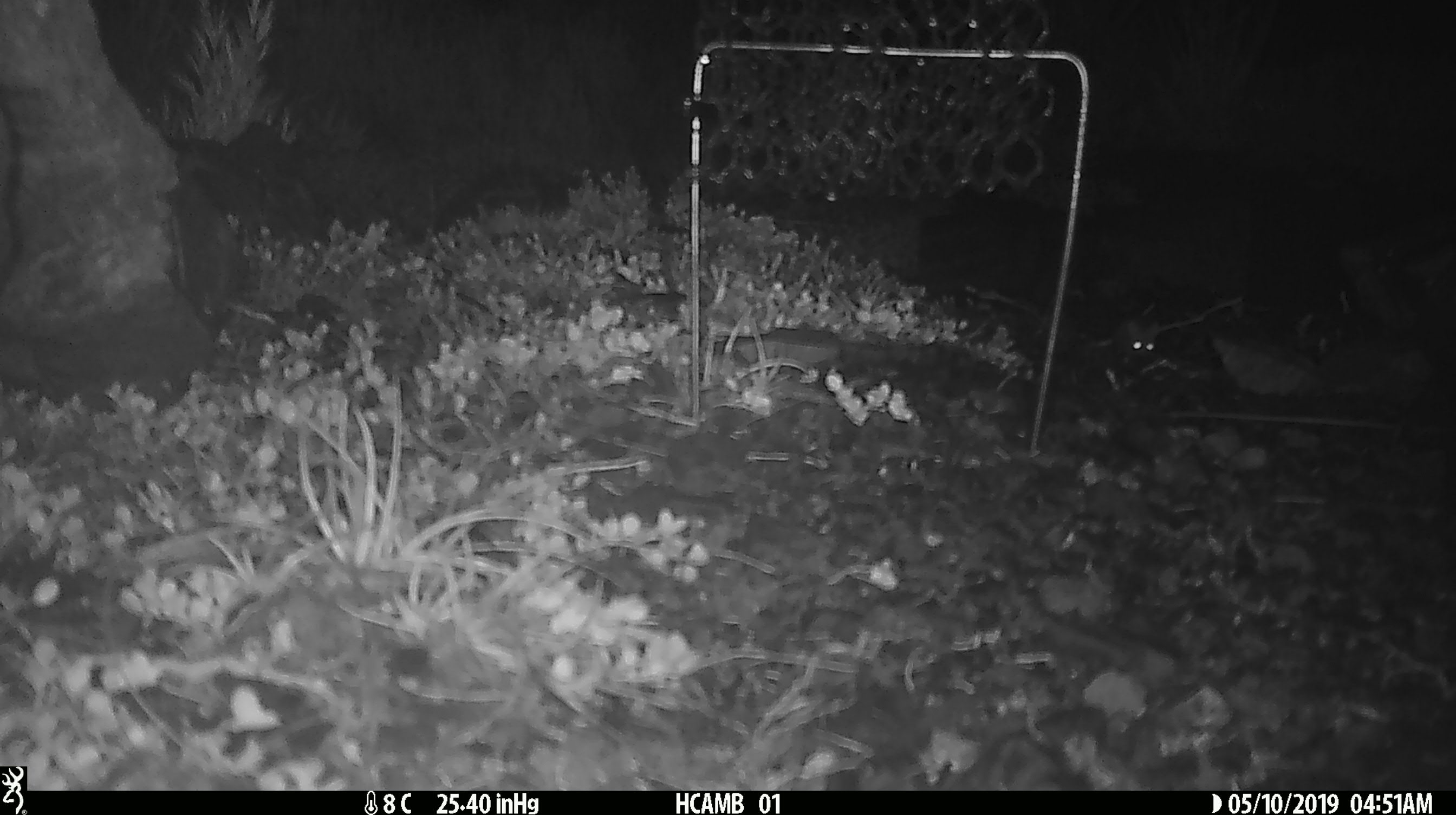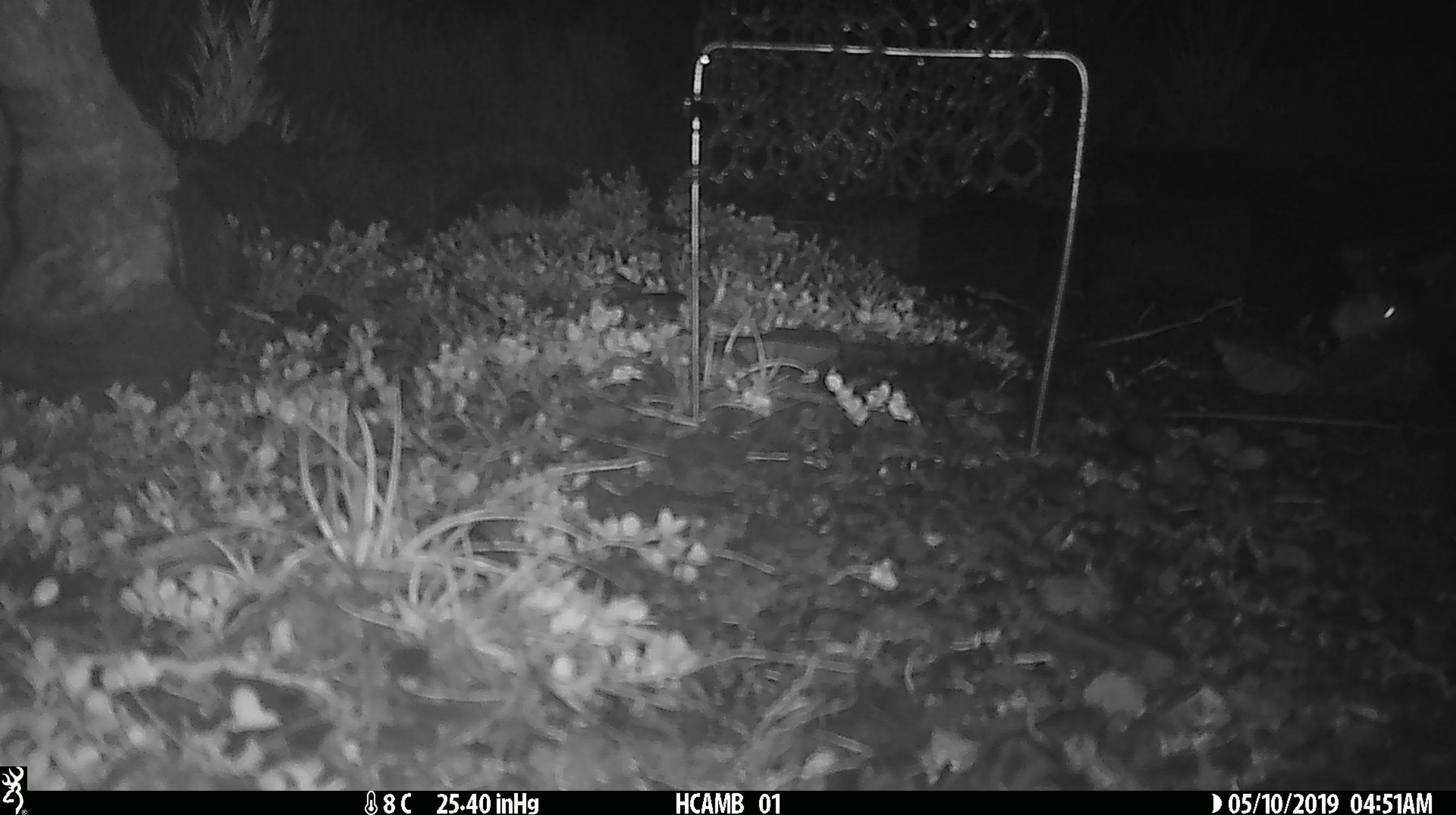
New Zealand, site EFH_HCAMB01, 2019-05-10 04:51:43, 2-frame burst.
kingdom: Animalia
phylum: Chordata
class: Mammalia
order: Rodentia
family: Muridae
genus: Mus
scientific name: Mus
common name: mouse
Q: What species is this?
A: Mouse (Mus).